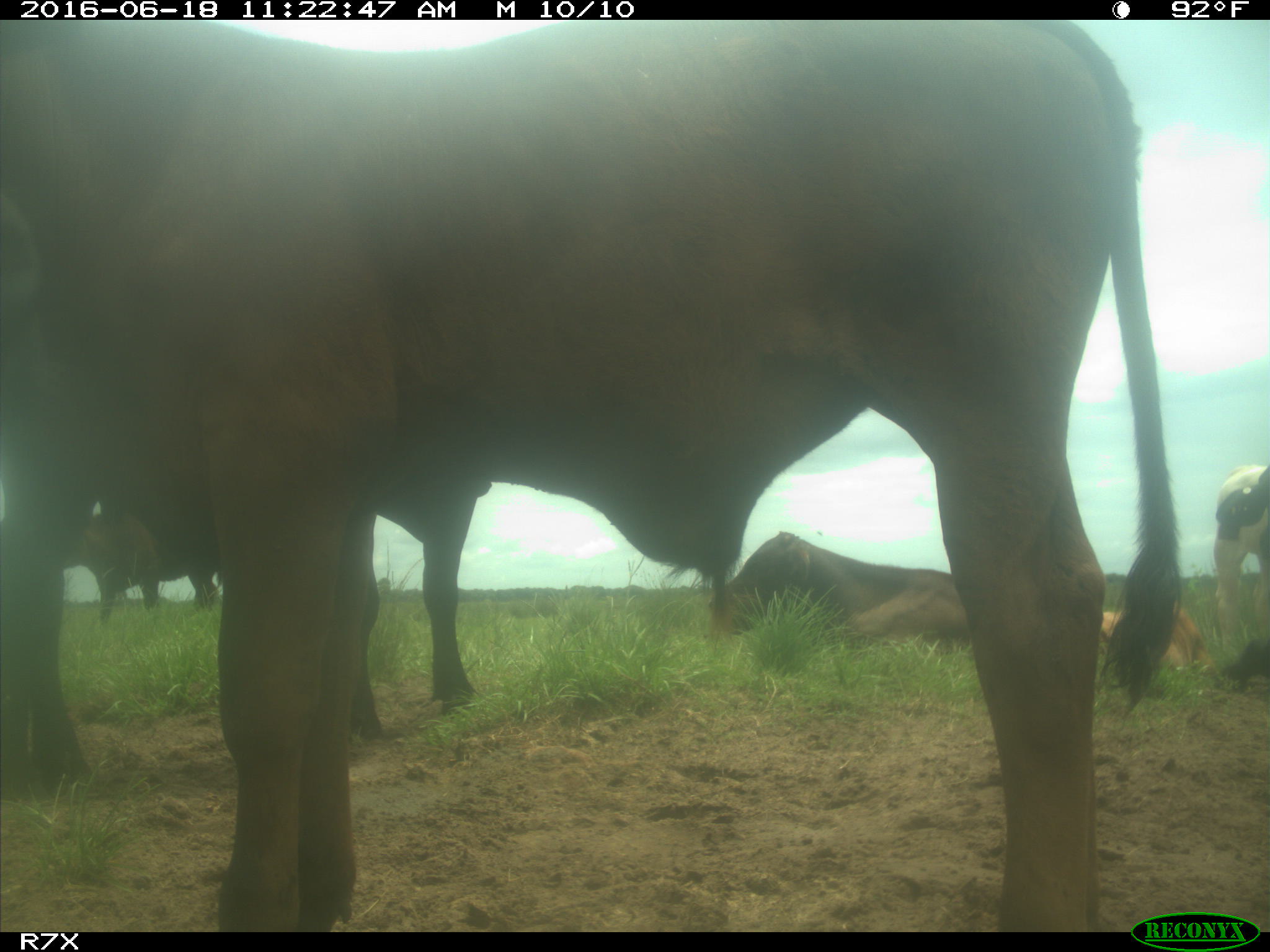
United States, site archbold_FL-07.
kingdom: Animalia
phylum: Chordata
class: Mammalia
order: Artiodactyla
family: Bovidae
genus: Bos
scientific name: Bos taurus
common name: domestic cow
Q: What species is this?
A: Bos taurus (domestic cow).